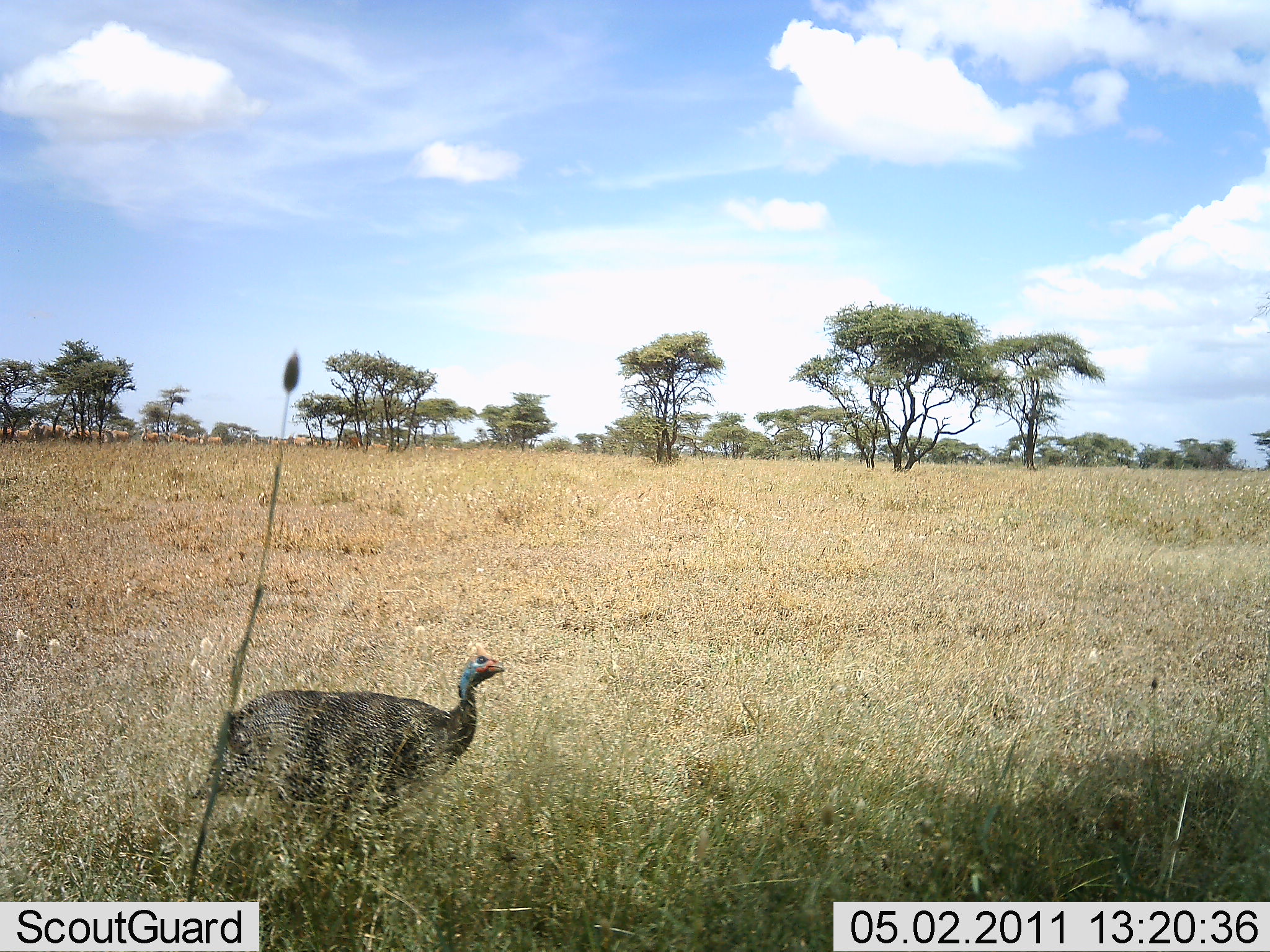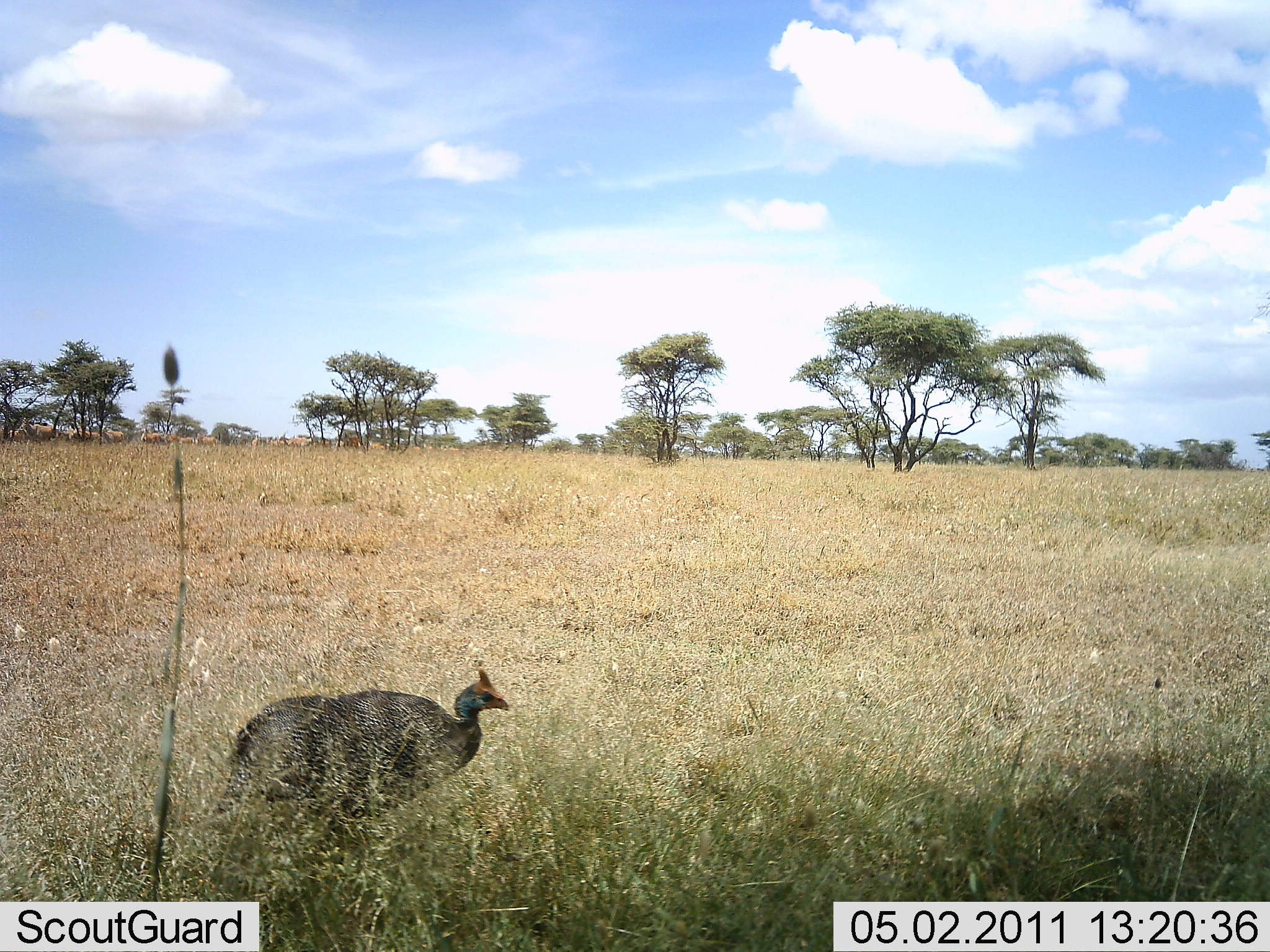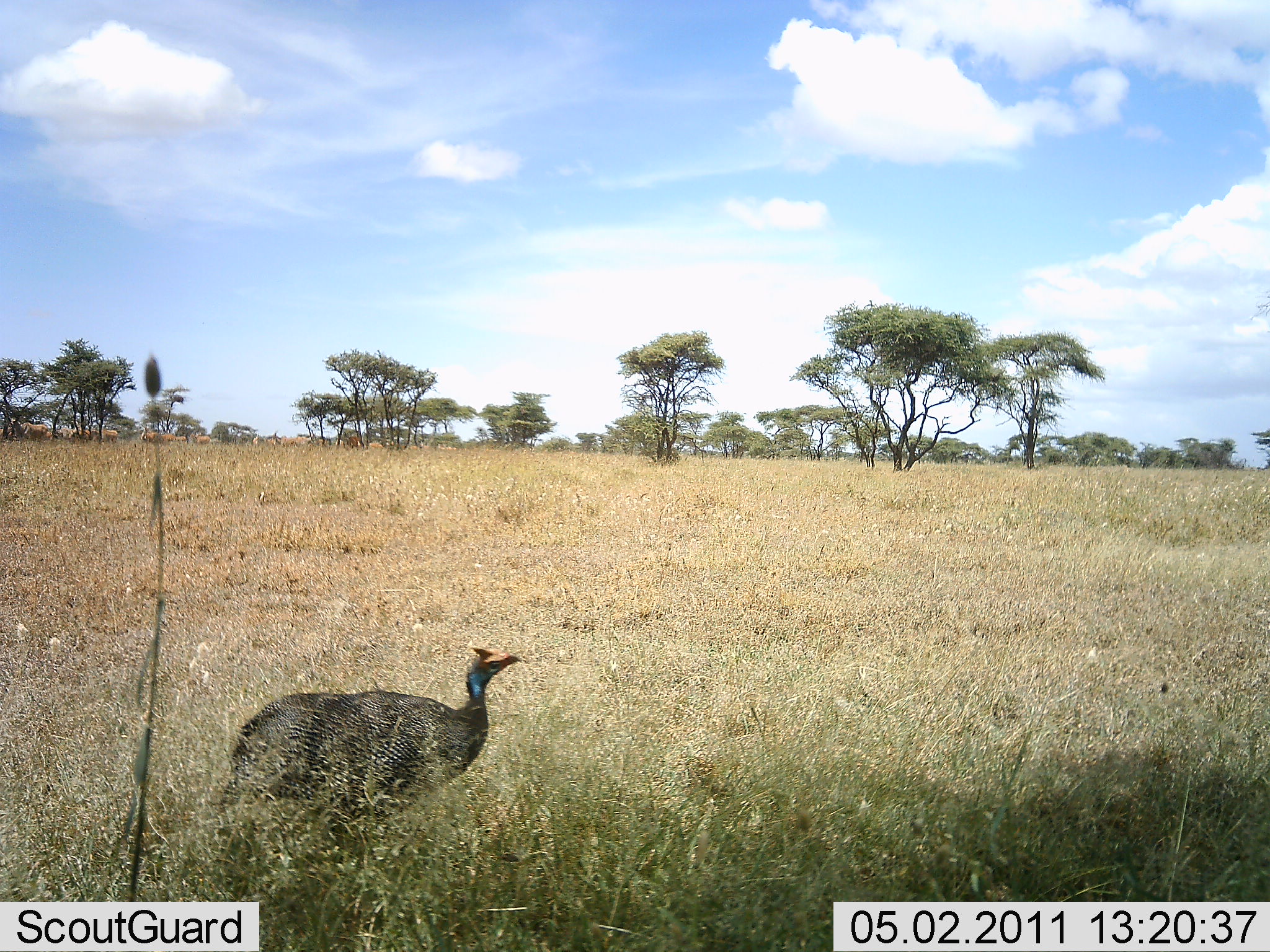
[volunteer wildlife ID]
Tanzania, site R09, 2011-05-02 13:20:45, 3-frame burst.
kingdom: Animalia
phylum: Chordata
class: Aves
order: Galliformes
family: Numididae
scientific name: Numididae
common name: guinea fowl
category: guineafowl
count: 1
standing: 73%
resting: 0%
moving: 27%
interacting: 0%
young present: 0%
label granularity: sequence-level